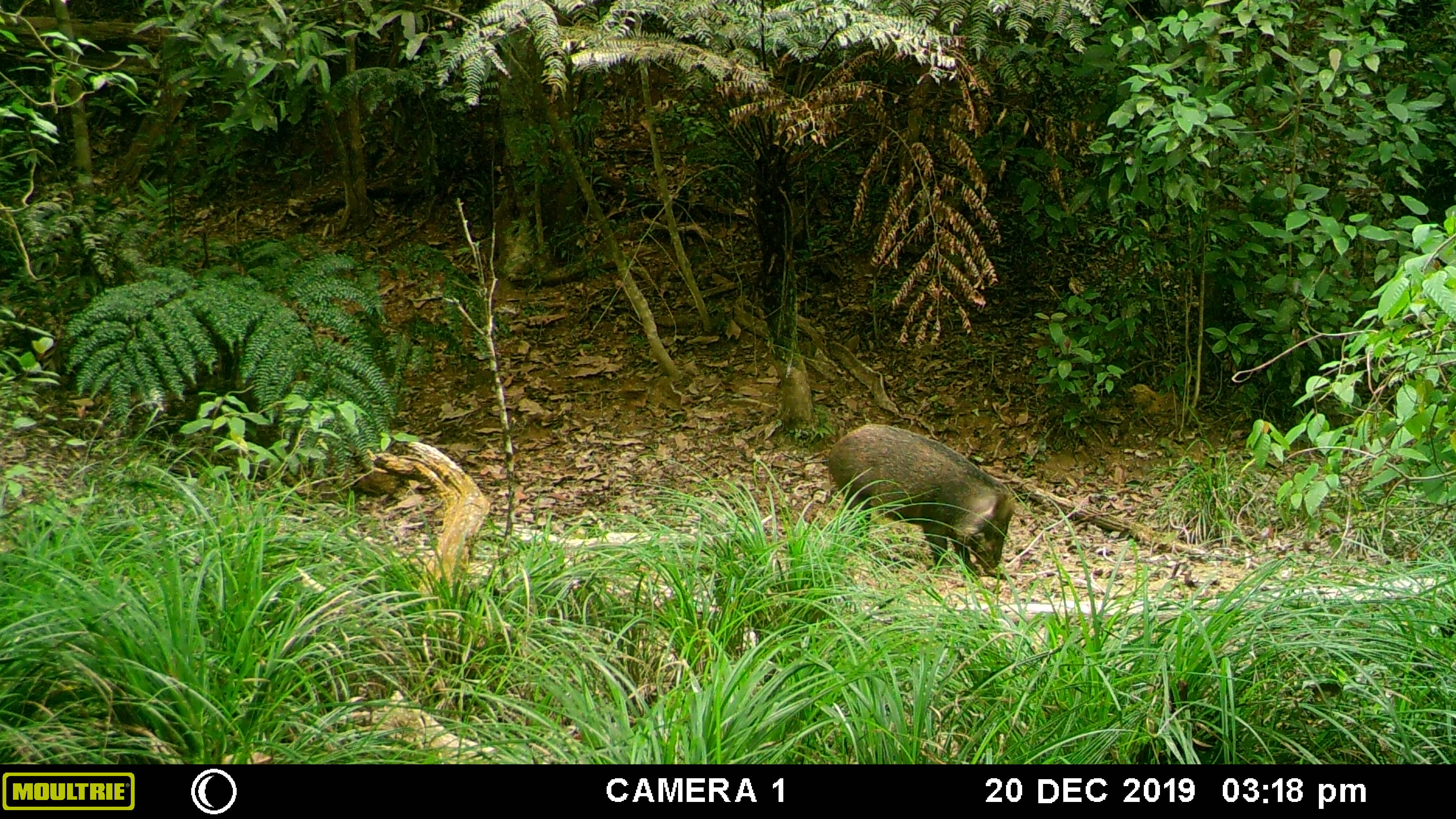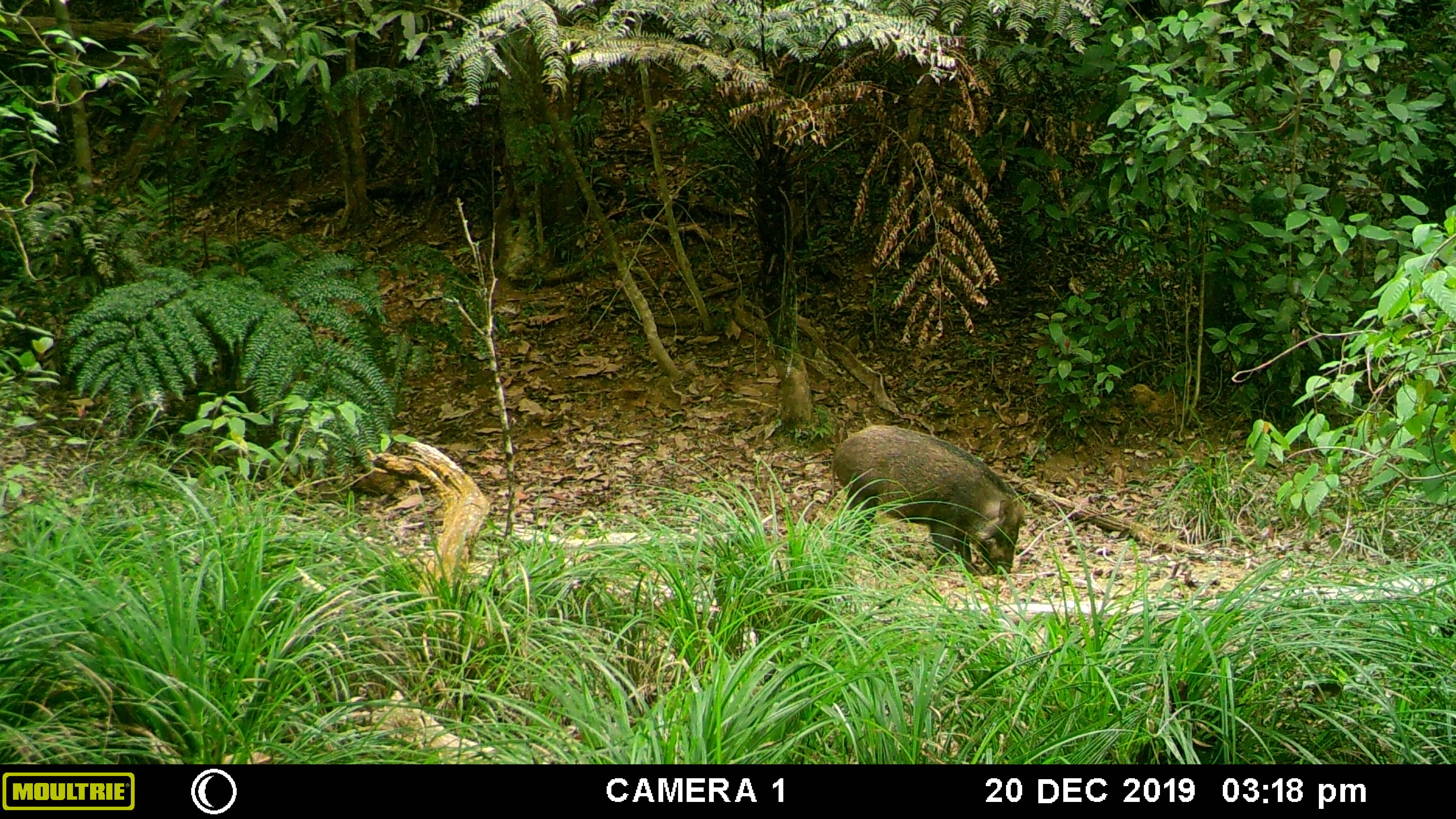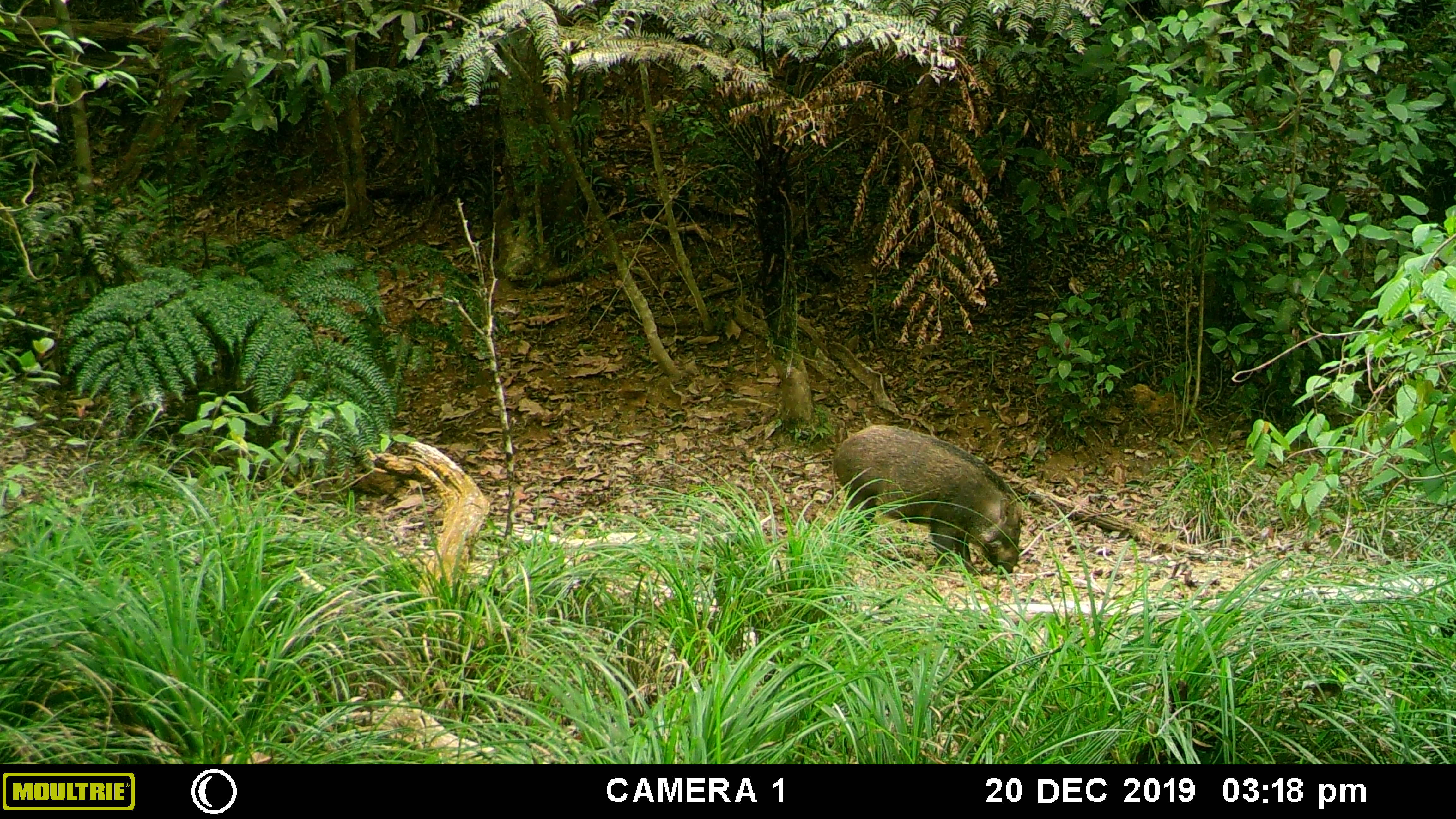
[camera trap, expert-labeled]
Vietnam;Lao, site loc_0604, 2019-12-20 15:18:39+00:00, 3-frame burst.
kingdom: Animalia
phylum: Chordata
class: Mammalia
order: Artiodactyla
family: Suidae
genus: Sus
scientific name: Sus scrofa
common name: eurasian wild pig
Eurasian wild pig (Sus scrofa). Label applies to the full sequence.